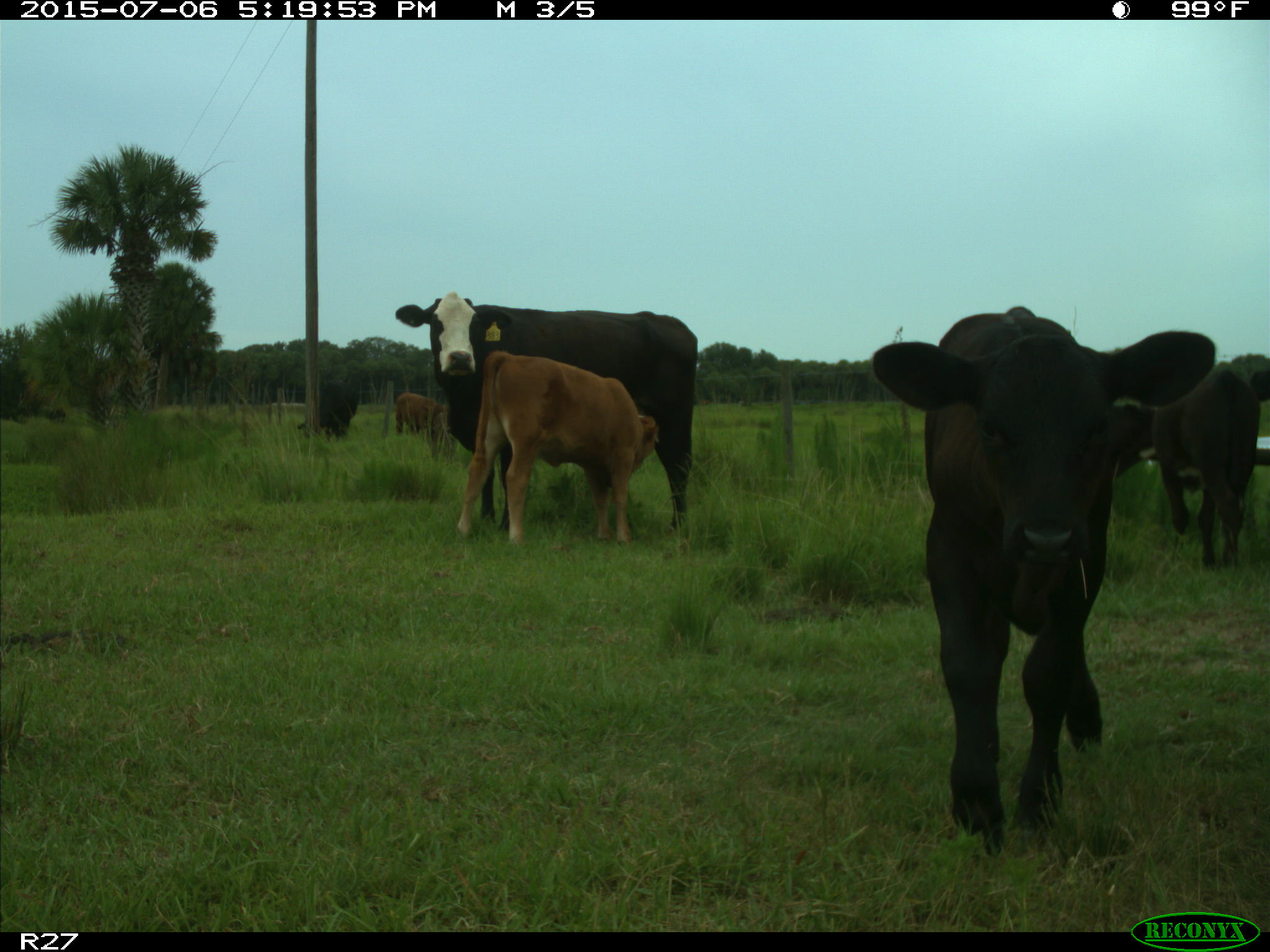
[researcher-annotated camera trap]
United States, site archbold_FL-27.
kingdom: Animalia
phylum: Chordata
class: Mammalia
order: Artiodactyla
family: Bovidae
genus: Bos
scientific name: Bos taurus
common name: domestic cow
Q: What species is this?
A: Bos taurus (domestic cow).